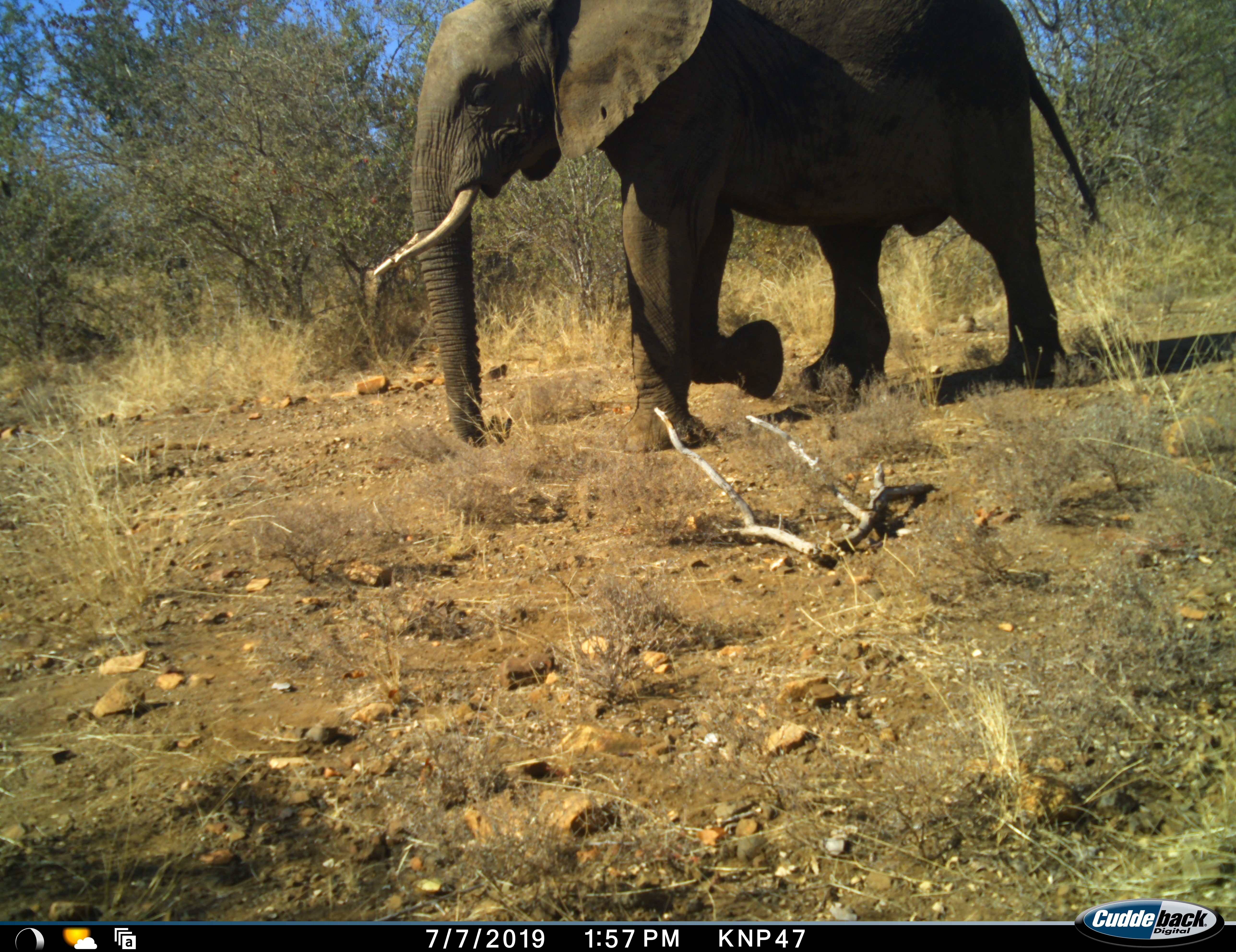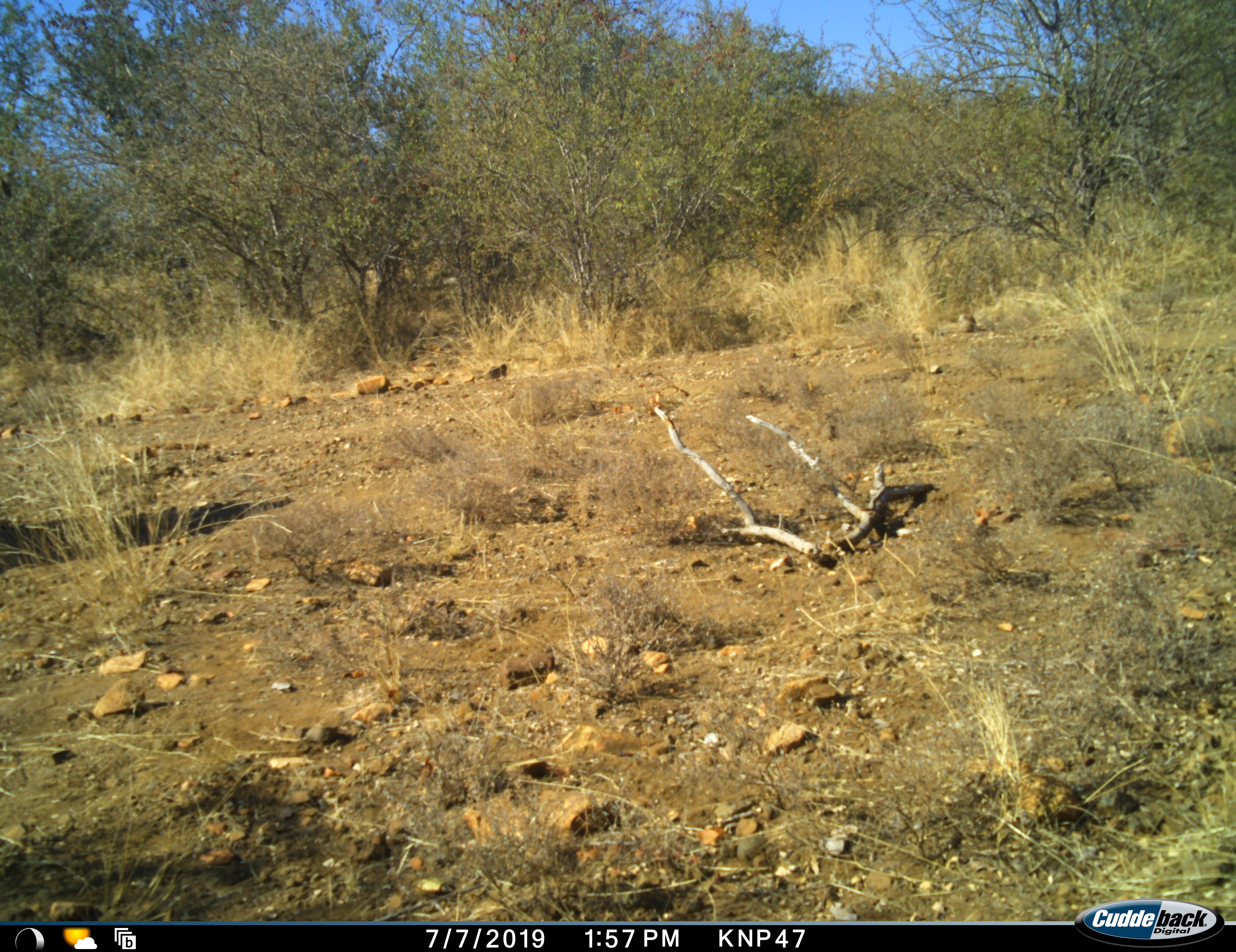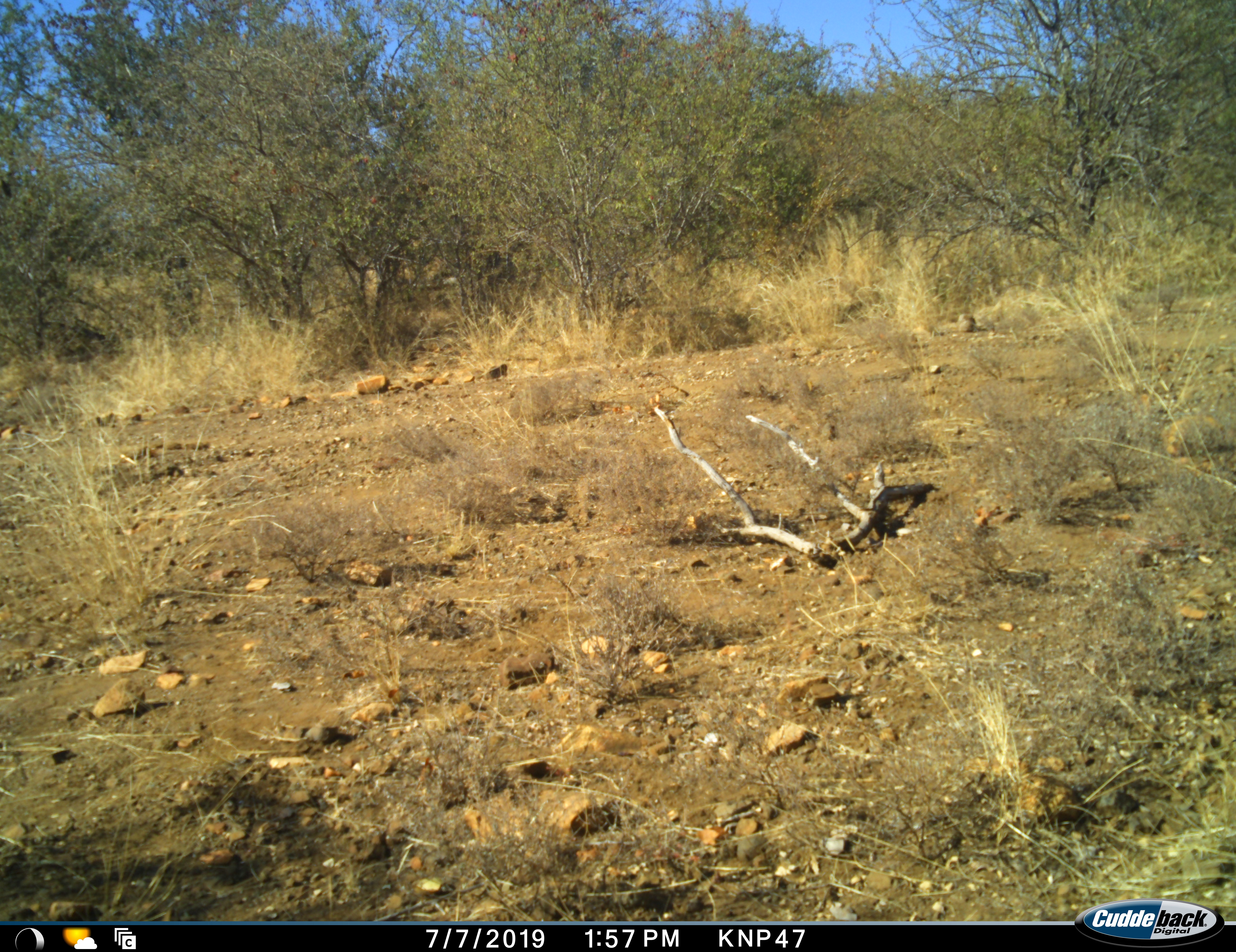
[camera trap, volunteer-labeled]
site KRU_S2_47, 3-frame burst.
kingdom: Animalia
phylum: Chordata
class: Mammalia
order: Proboscidea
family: Elephantidae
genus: Loxodonta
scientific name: Loxodonta africana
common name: african bush elephant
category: elephant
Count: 1.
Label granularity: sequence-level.